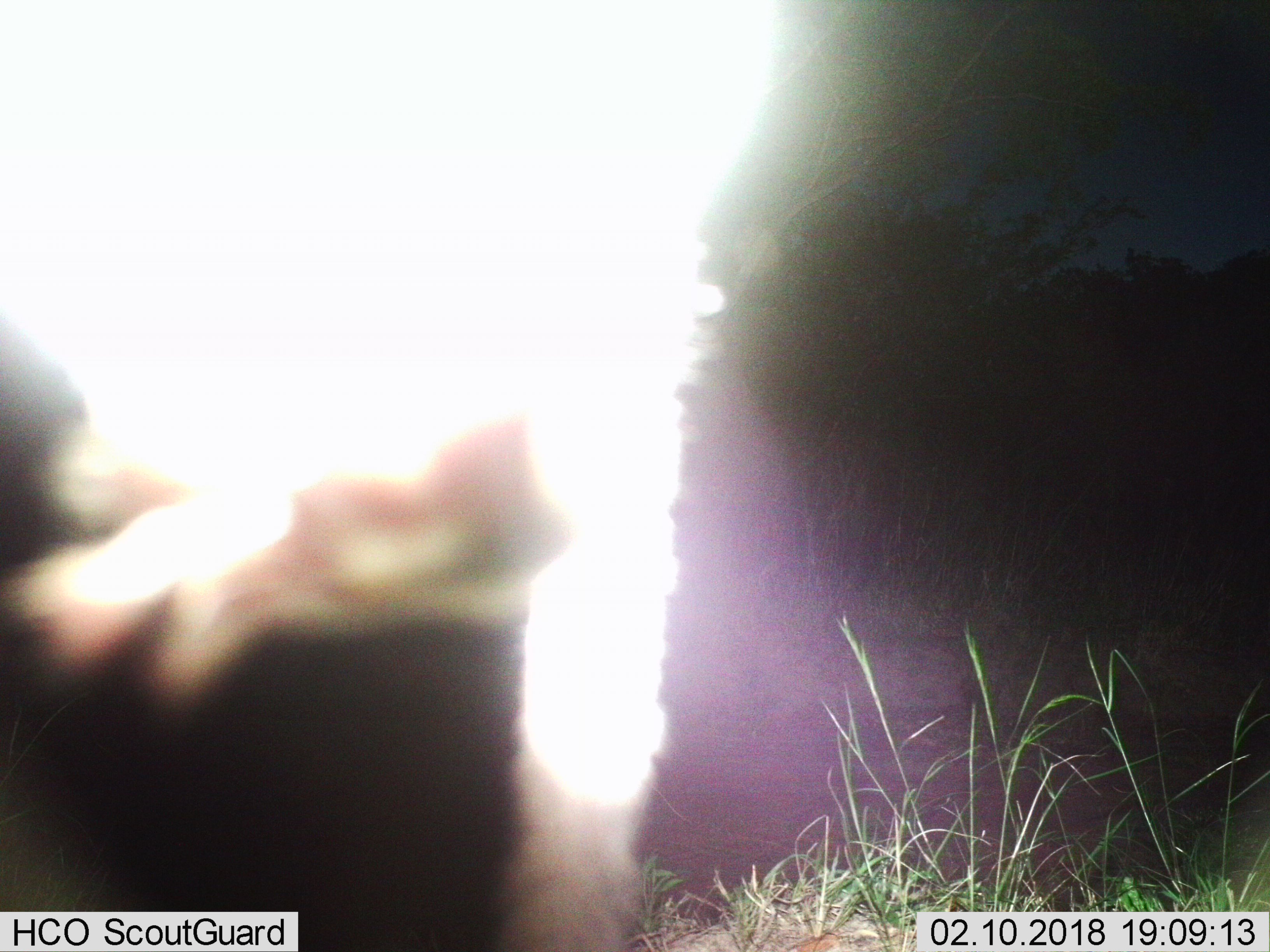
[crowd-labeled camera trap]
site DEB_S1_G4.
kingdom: Animalia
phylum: Chordata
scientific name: Vertebrata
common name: domestic animal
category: domesticanimal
Domesticanimal (domestic animal) (Vertebrata), count 1. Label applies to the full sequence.